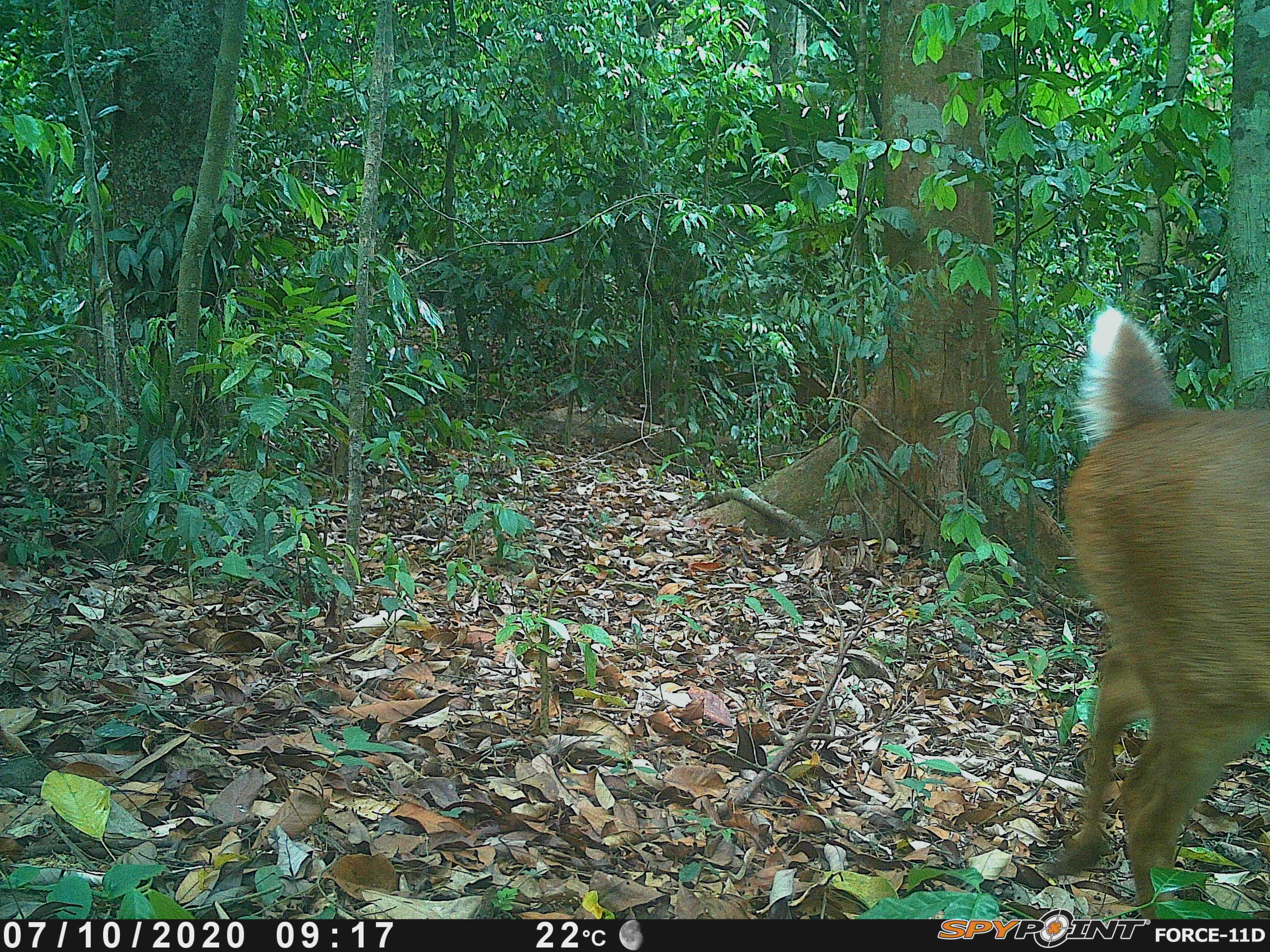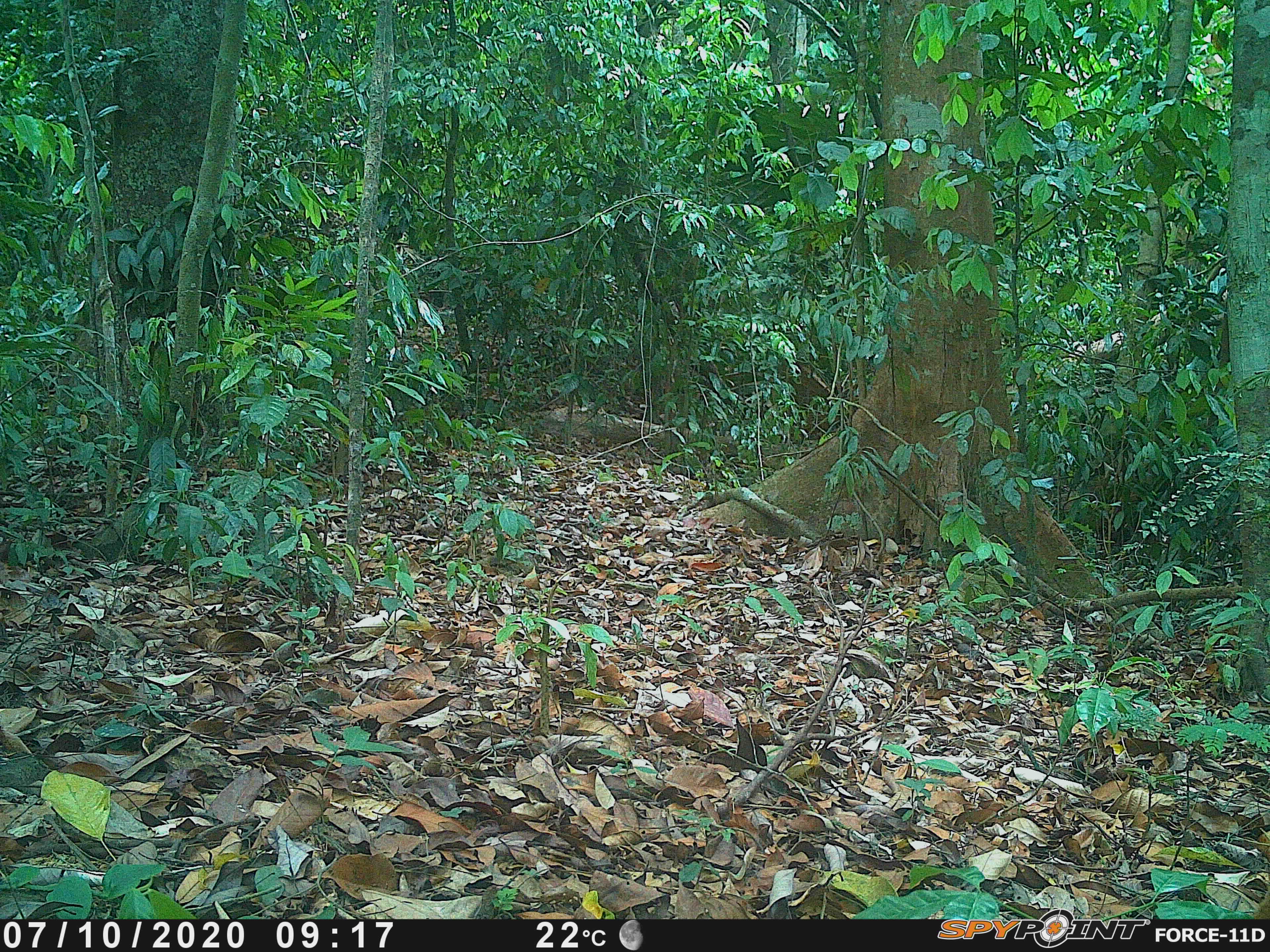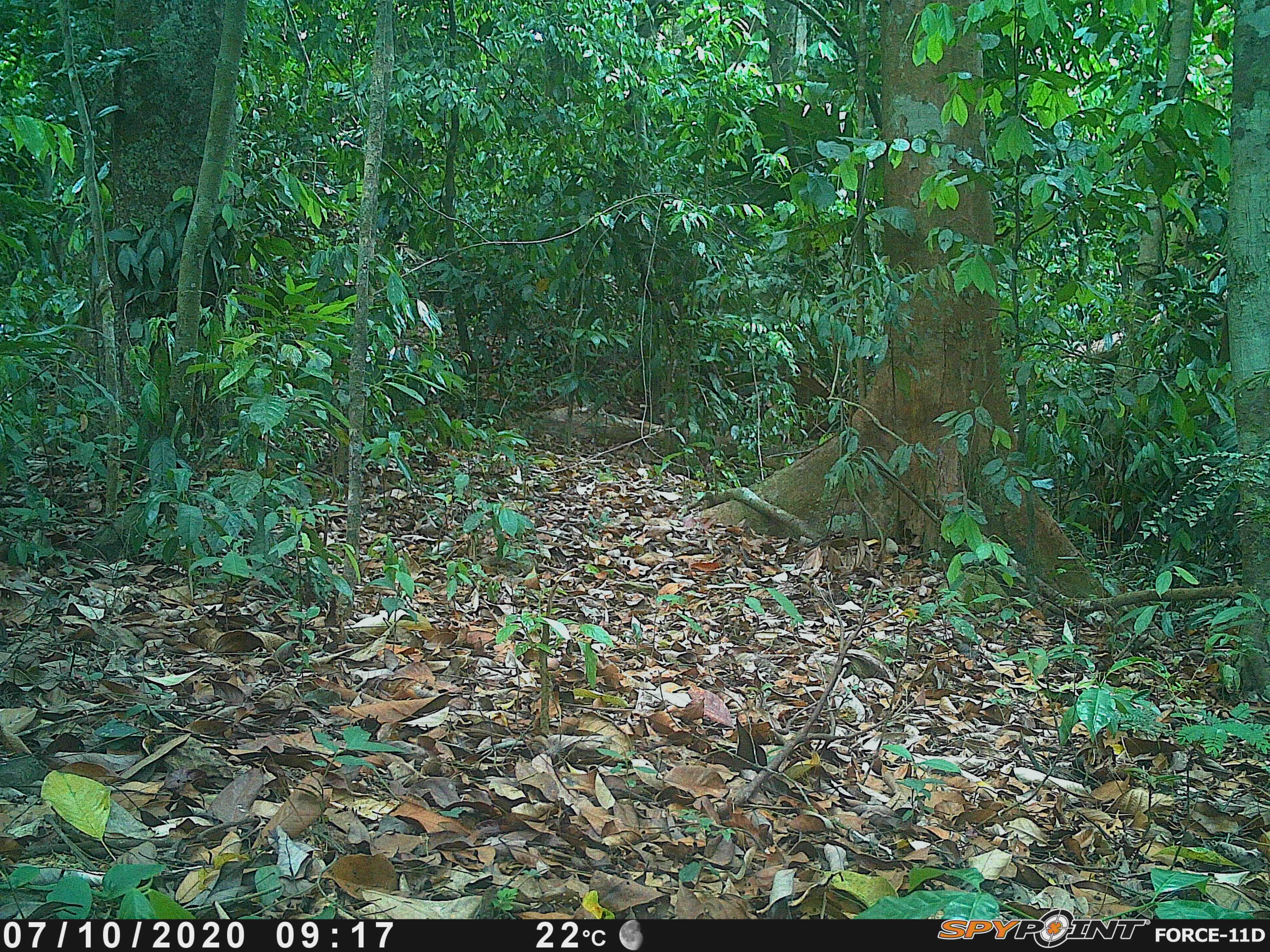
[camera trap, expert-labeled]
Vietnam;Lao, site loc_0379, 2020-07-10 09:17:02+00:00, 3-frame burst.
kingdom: Animalia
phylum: Chordata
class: Mammalia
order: Artiodactyla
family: Cervidae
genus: Muntiacus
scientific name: Muntiacus vuquangensis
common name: large-antlered muntjac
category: large antlered muntjac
Large antlered muntjac (large-antlered muntjac) (Muntiacus vuquangensis). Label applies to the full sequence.